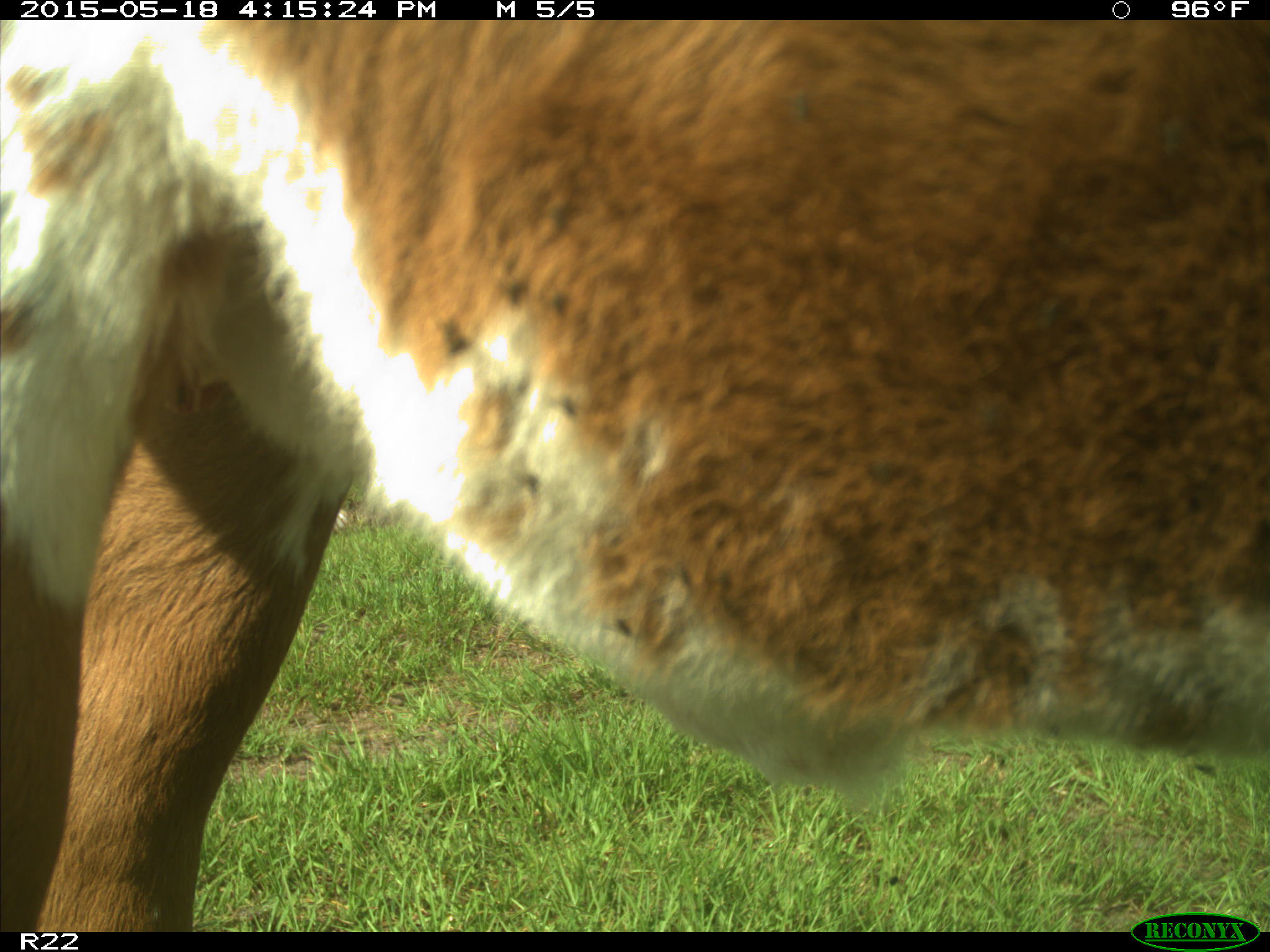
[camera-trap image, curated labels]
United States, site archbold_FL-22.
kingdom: Animalia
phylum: Chordata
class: Mammalia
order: Artiodactyla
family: Bovidae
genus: Bos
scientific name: Bos taurus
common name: domestic cow